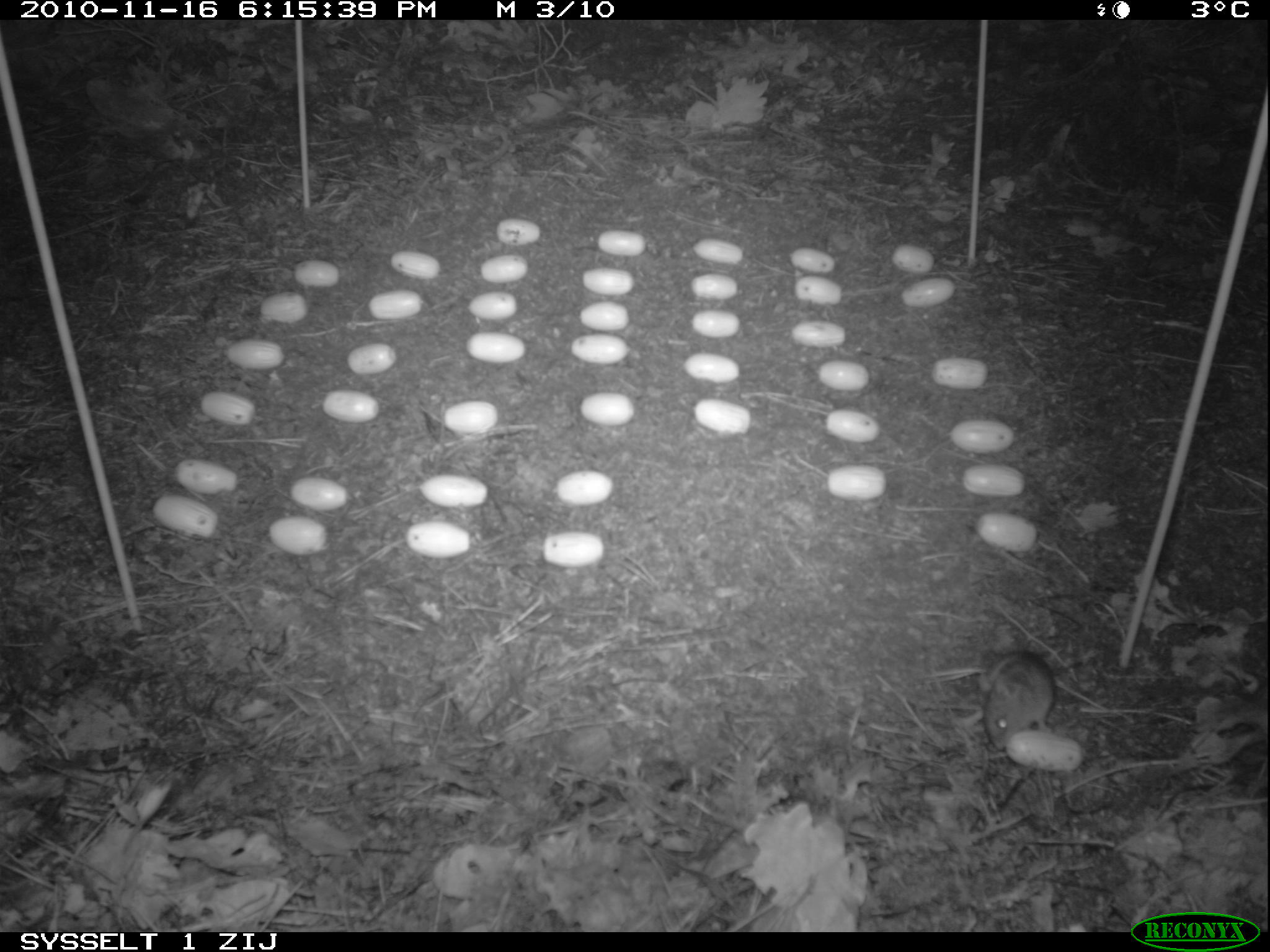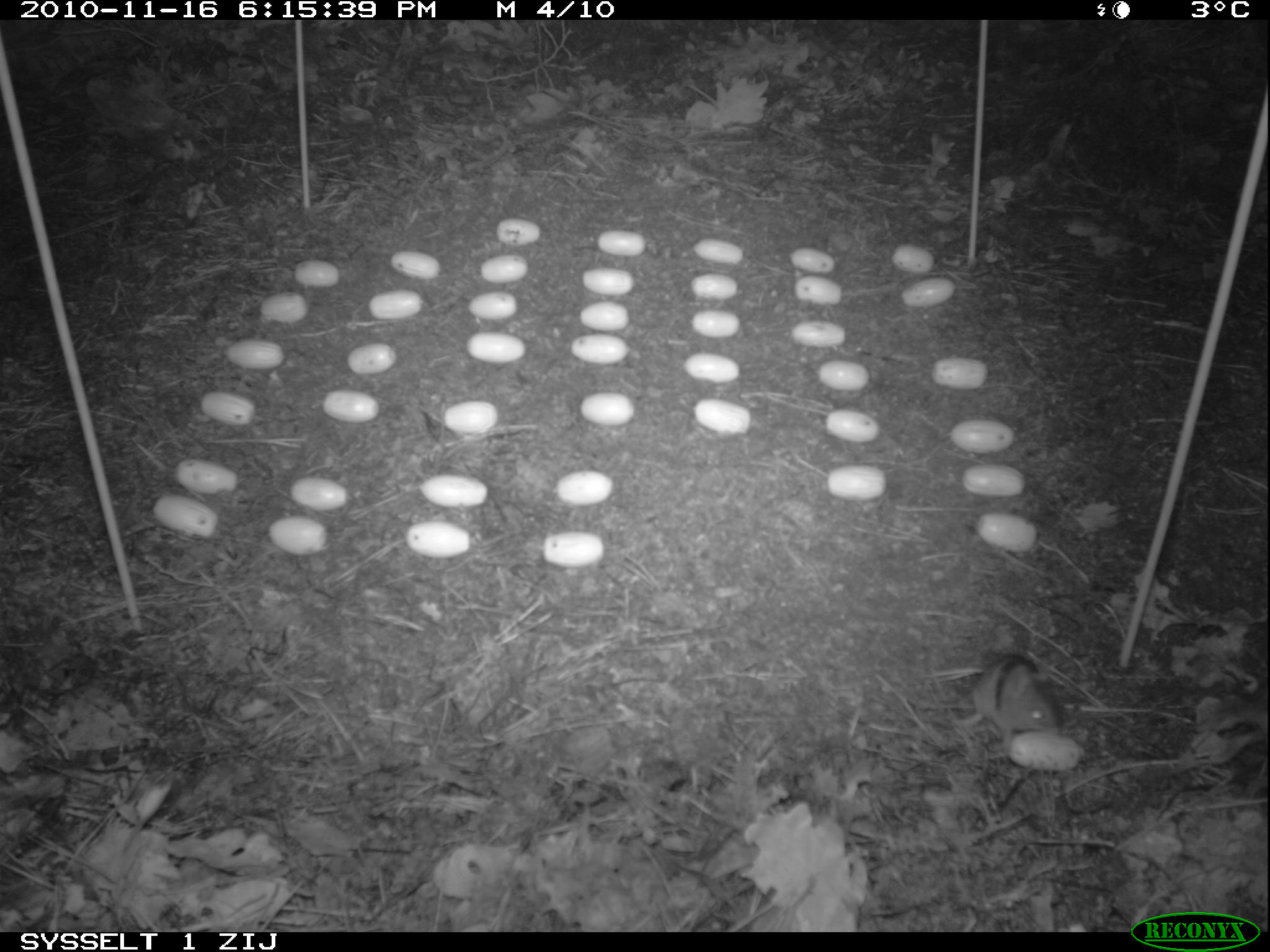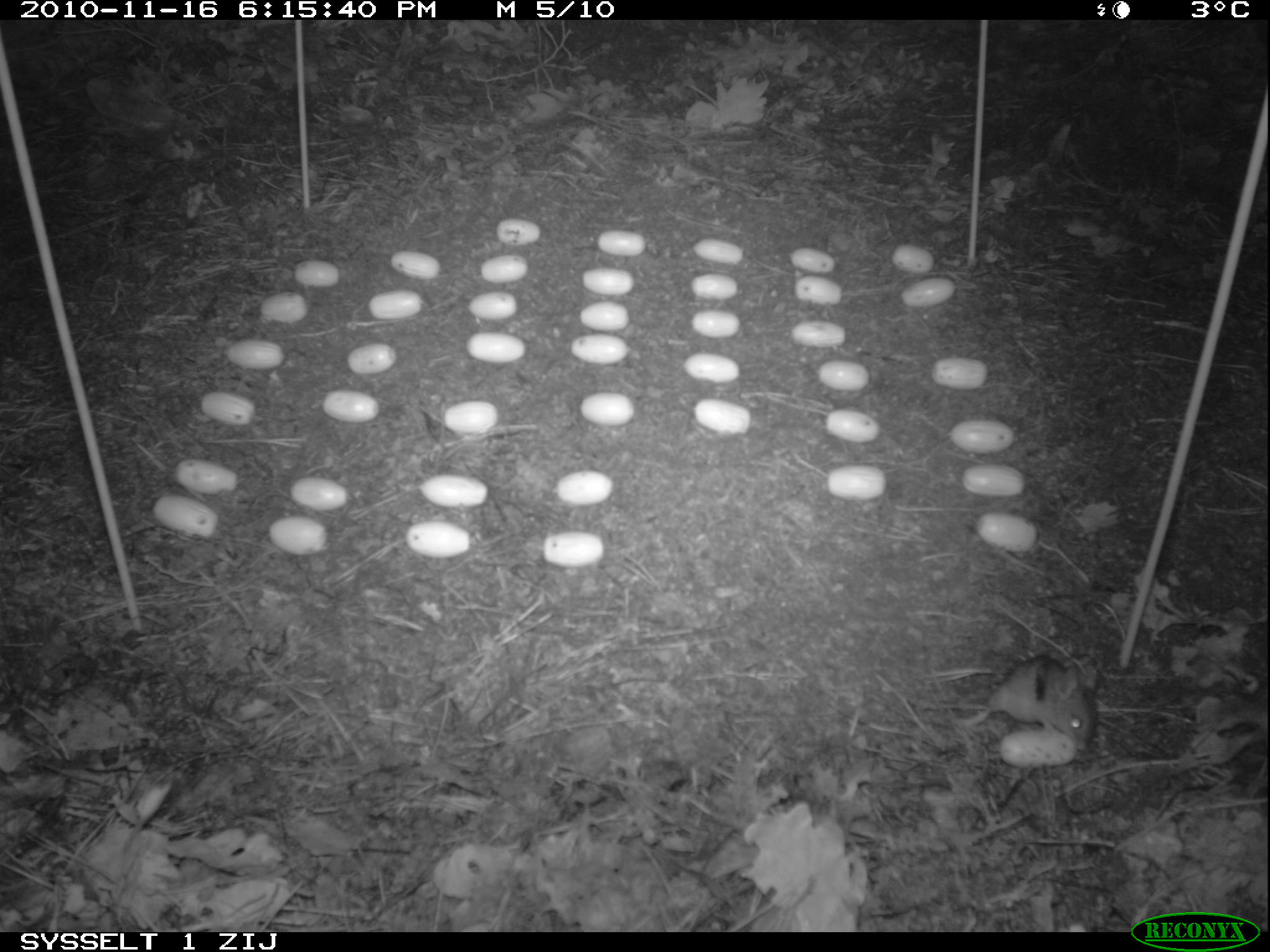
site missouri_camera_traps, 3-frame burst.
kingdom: Animalia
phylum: Chordata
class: Mammalia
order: Rodentia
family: Muridae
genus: Apodemus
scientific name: Apodemus sylvaticus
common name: wood mouse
Wood mouse (Apodemus sylvaticus). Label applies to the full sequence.